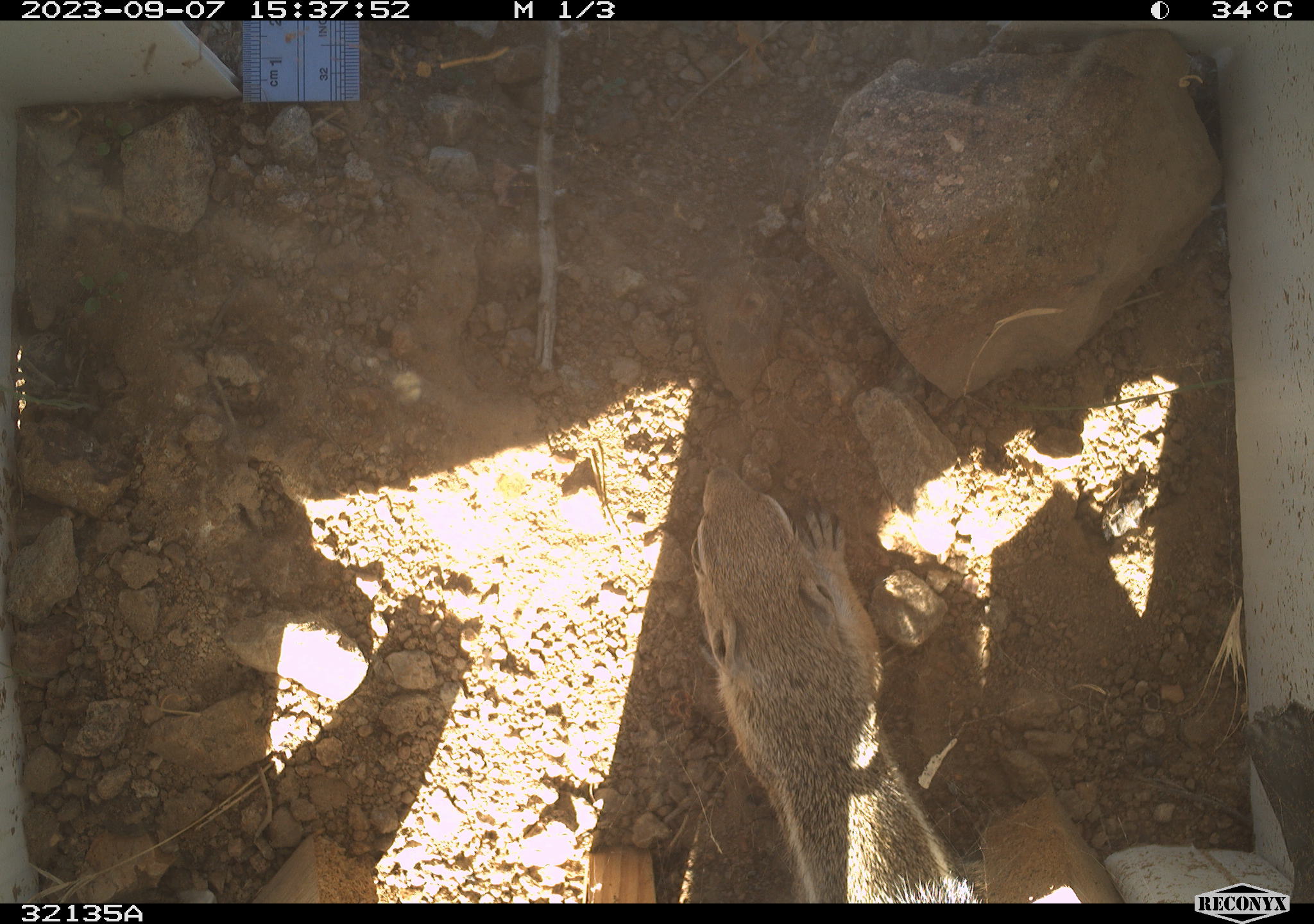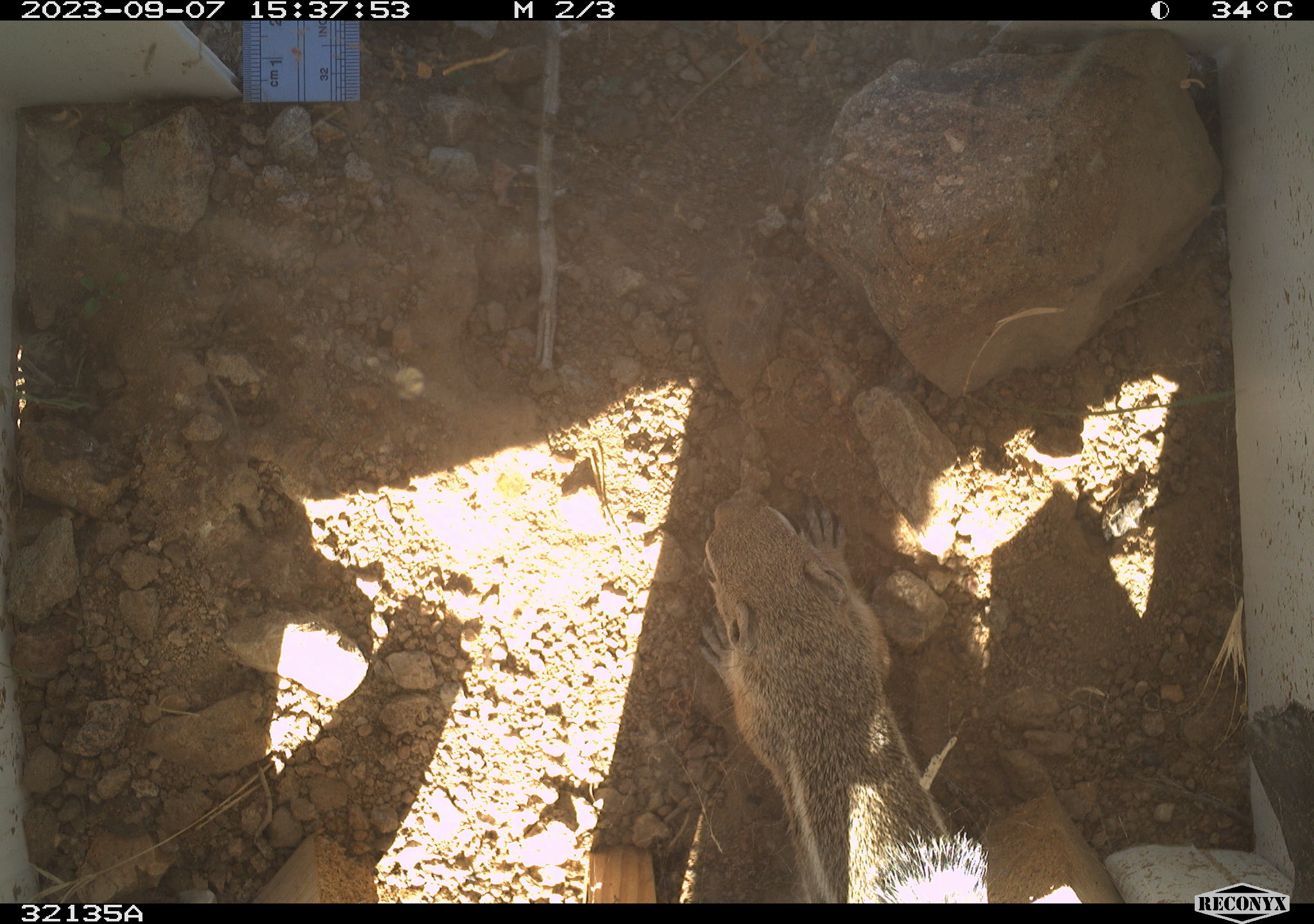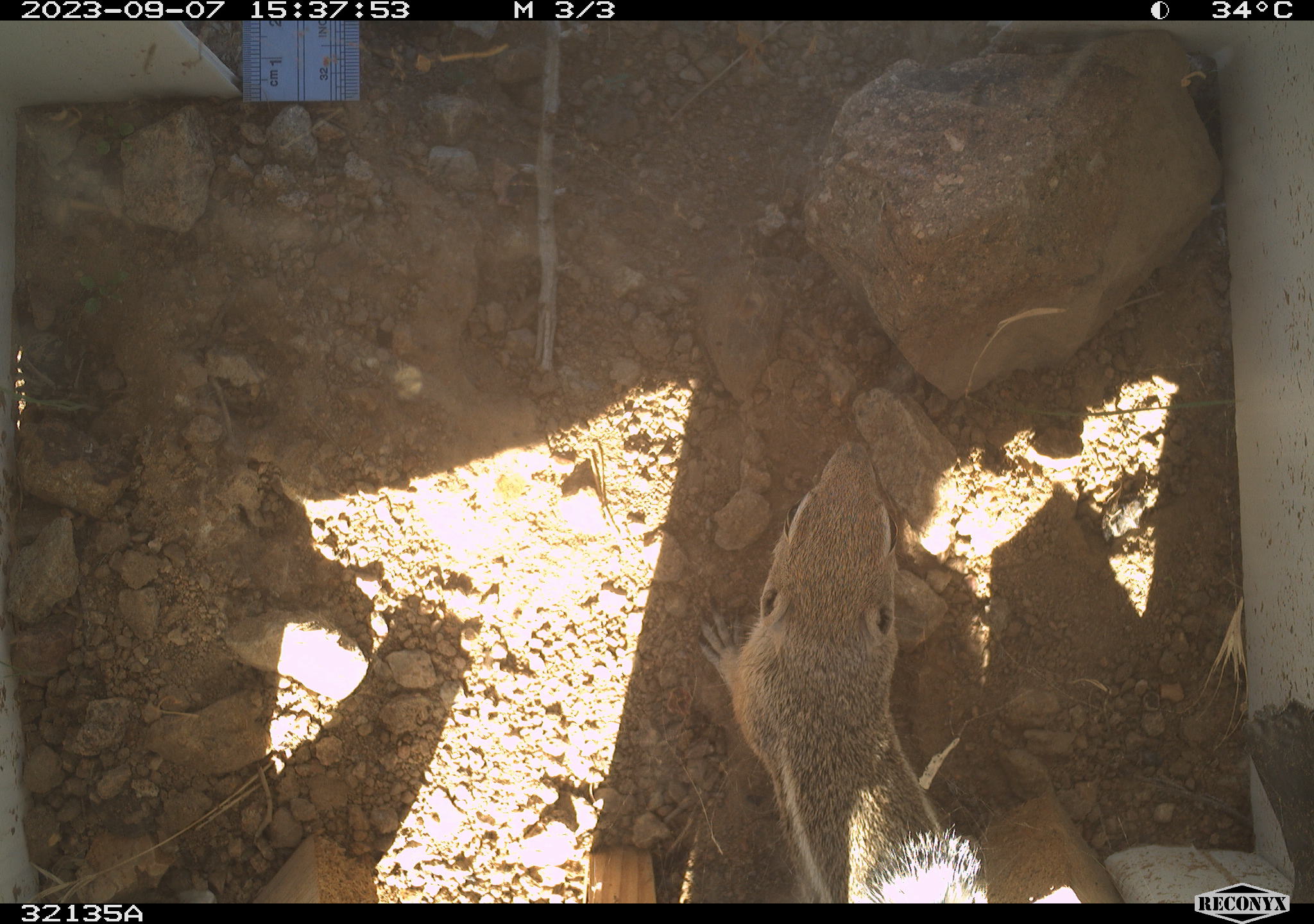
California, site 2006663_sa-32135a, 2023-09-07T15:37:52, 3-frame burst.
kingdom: Animalia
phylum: Chordata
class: Mammalia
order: Rodentia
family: Sciuridae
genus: Ammospermophilus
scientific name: Ammospermophilus leucurus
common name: white-tailed antelope squirrel